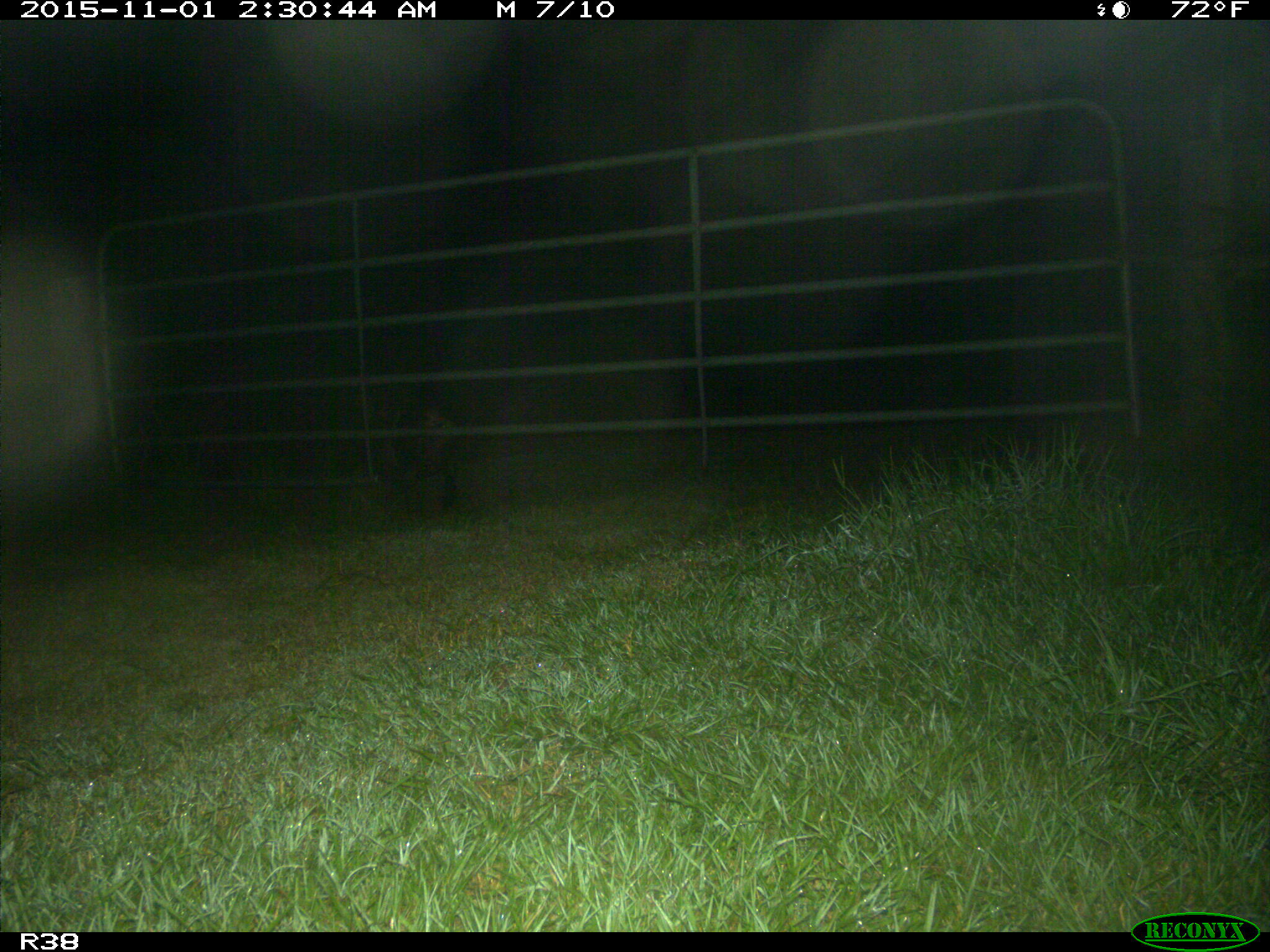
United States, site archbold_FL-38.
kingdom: Animalia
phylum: Chordata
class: Mammalia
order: Artiodactyla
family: Suidae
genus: Sus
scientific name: Sus scrofa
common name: wild boar